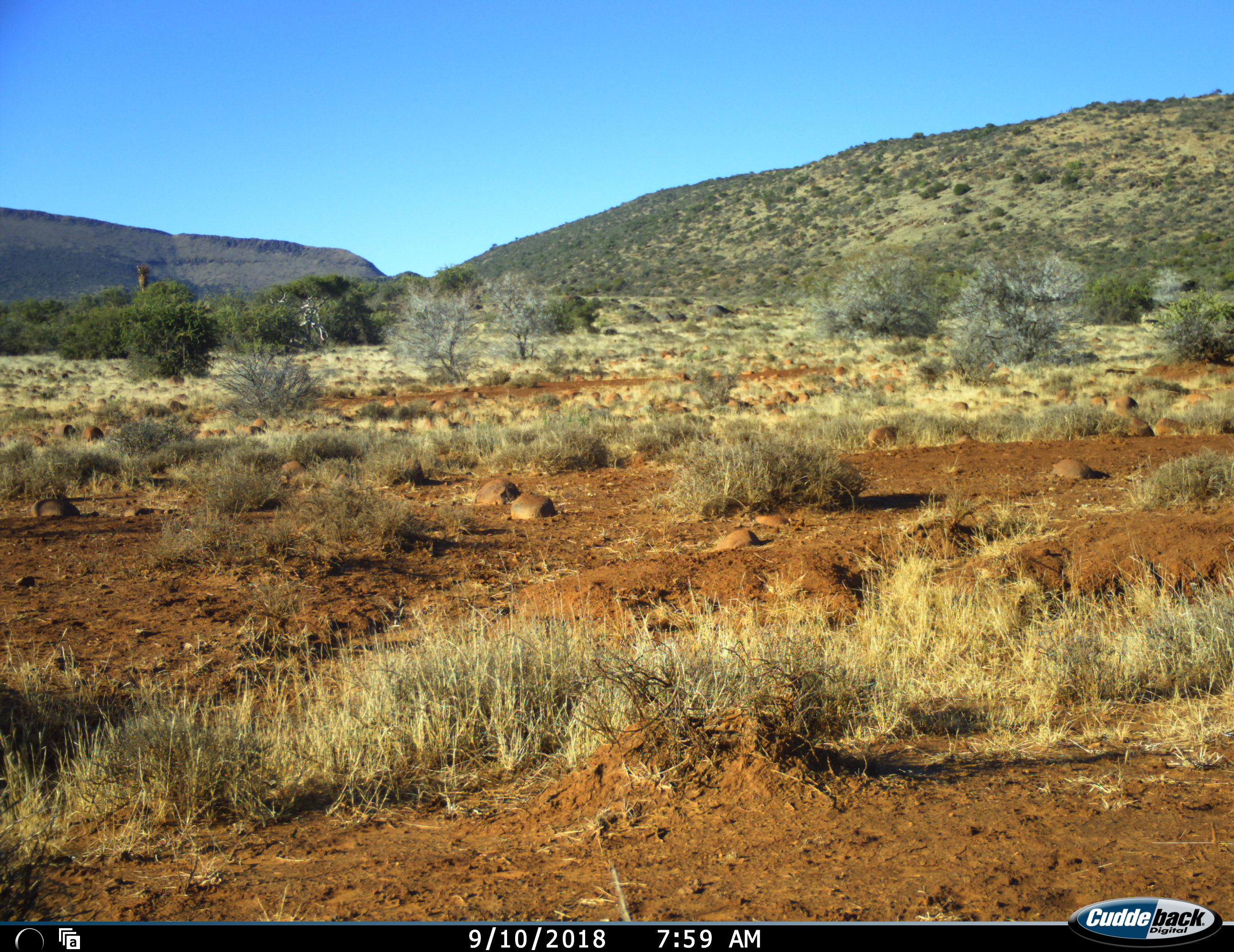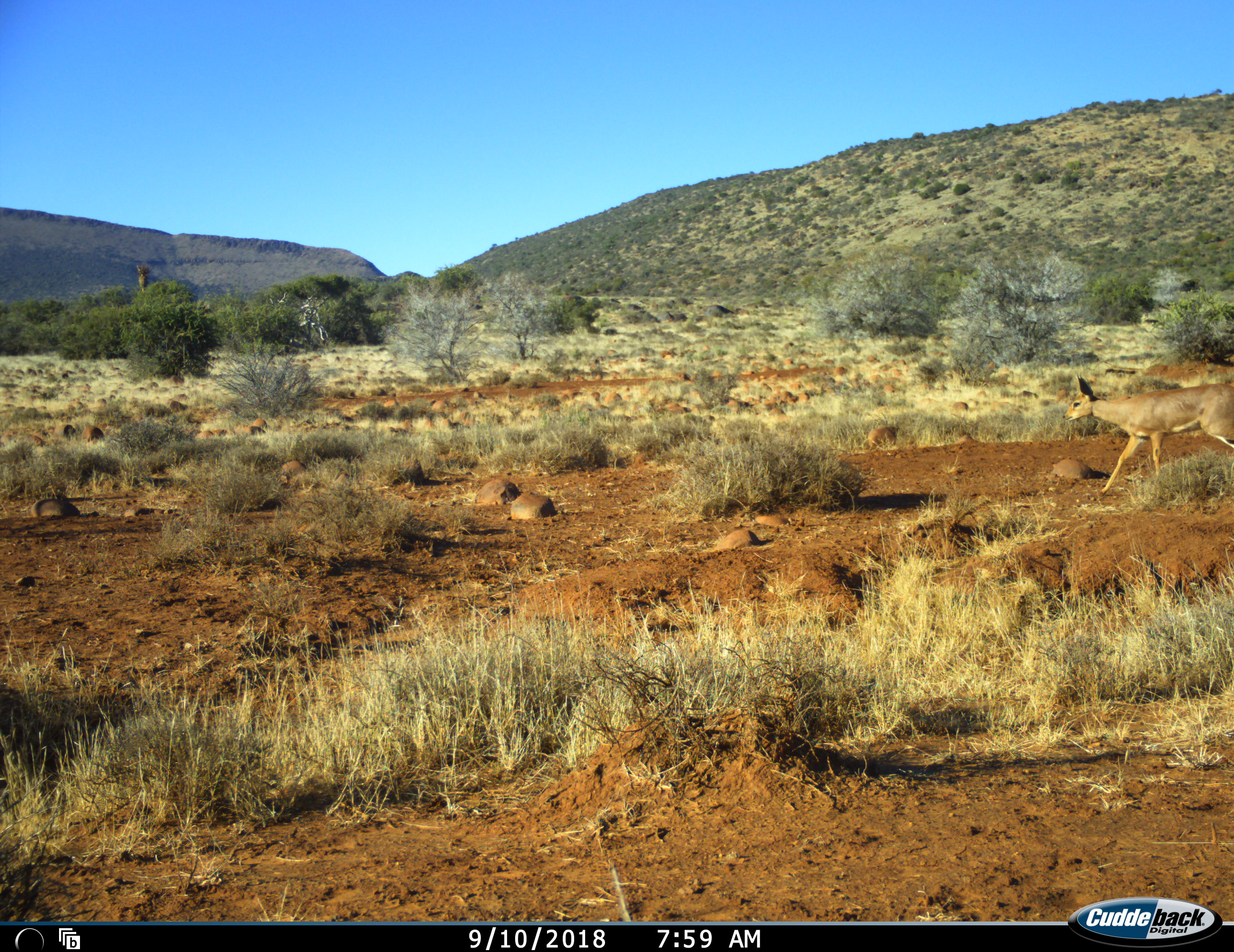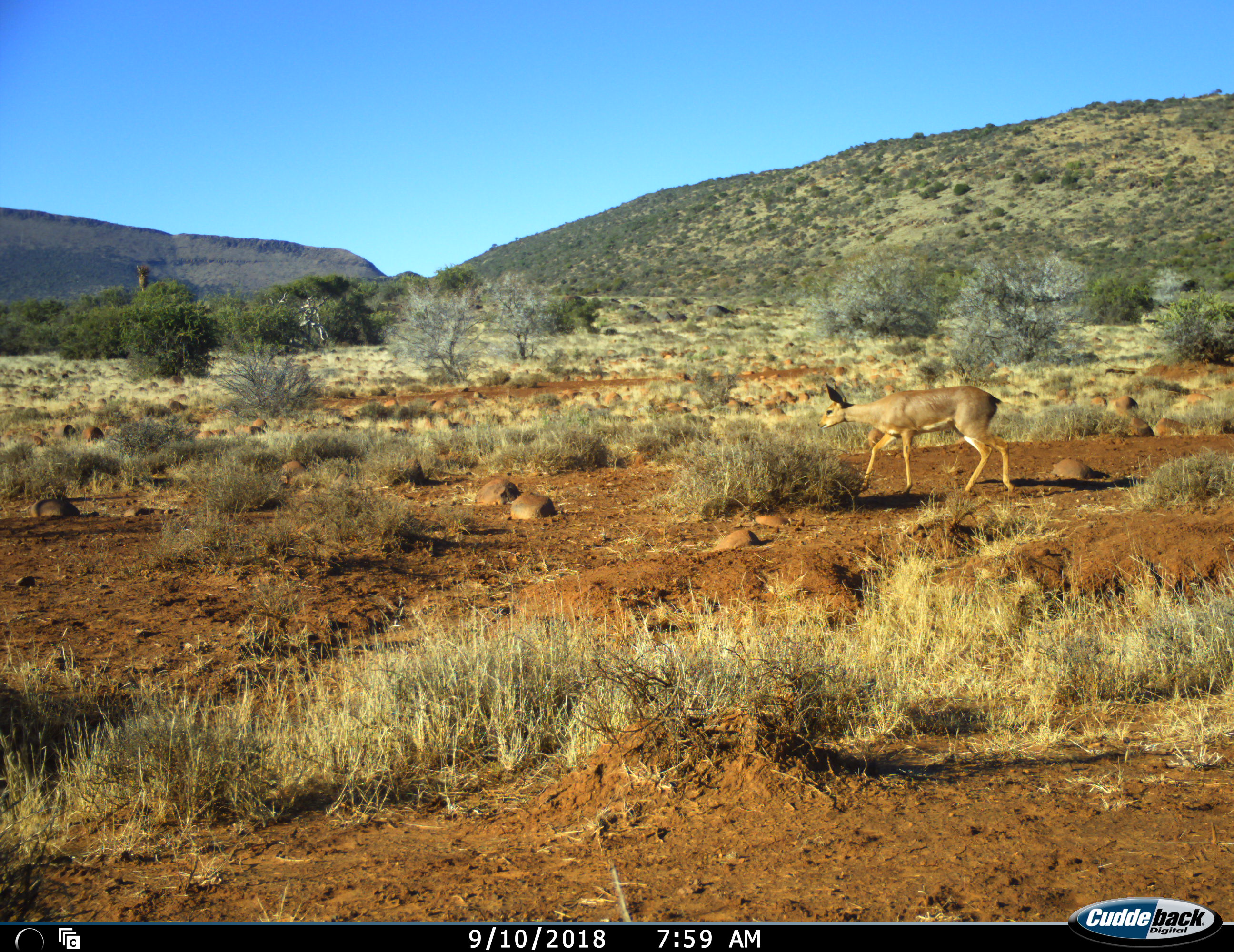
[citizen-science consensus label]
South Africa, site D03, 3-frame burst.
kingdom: Animalia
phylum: Chordata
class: Mammalia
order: Artiodactyla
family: Bovidae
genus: Sylvicapra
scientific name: Sylvicapra grimmia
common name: common grey duiker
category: duikercommongrey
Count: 1.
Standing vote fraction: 0%.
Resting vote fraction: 0%.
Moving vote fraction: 100%.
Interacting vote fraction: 0%.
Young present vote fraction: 0%.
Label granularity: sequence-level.